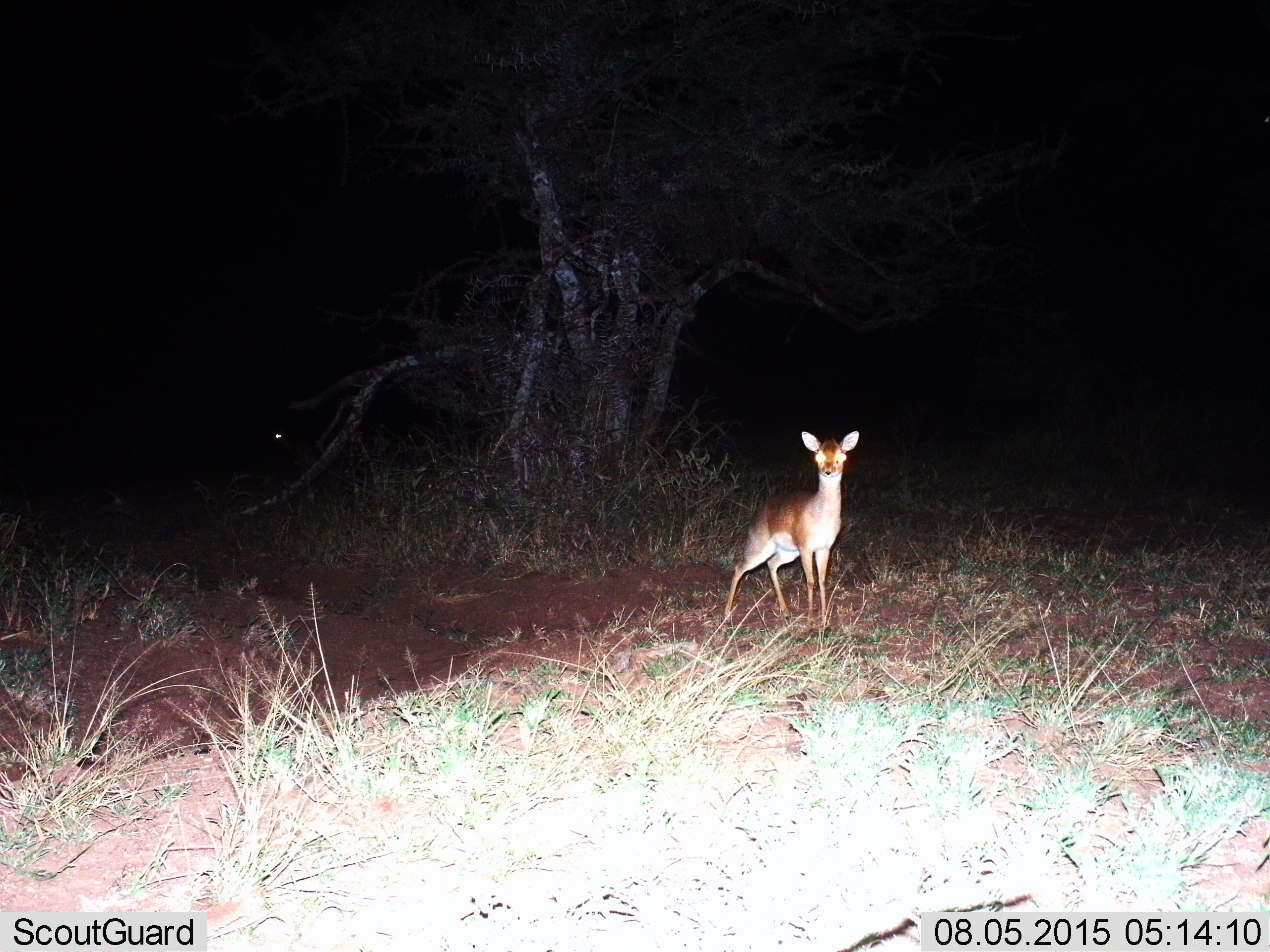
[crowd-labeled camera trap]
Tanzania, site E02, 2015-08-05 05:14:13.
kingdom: Animalia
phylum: Chordata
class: Mammalia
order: Artiodactyla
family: Bovidae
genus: Madoqua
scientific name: Madoqua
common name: dikdik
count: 1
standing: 100%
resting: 0%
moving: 0%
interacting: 0%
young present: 0%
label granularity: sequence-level